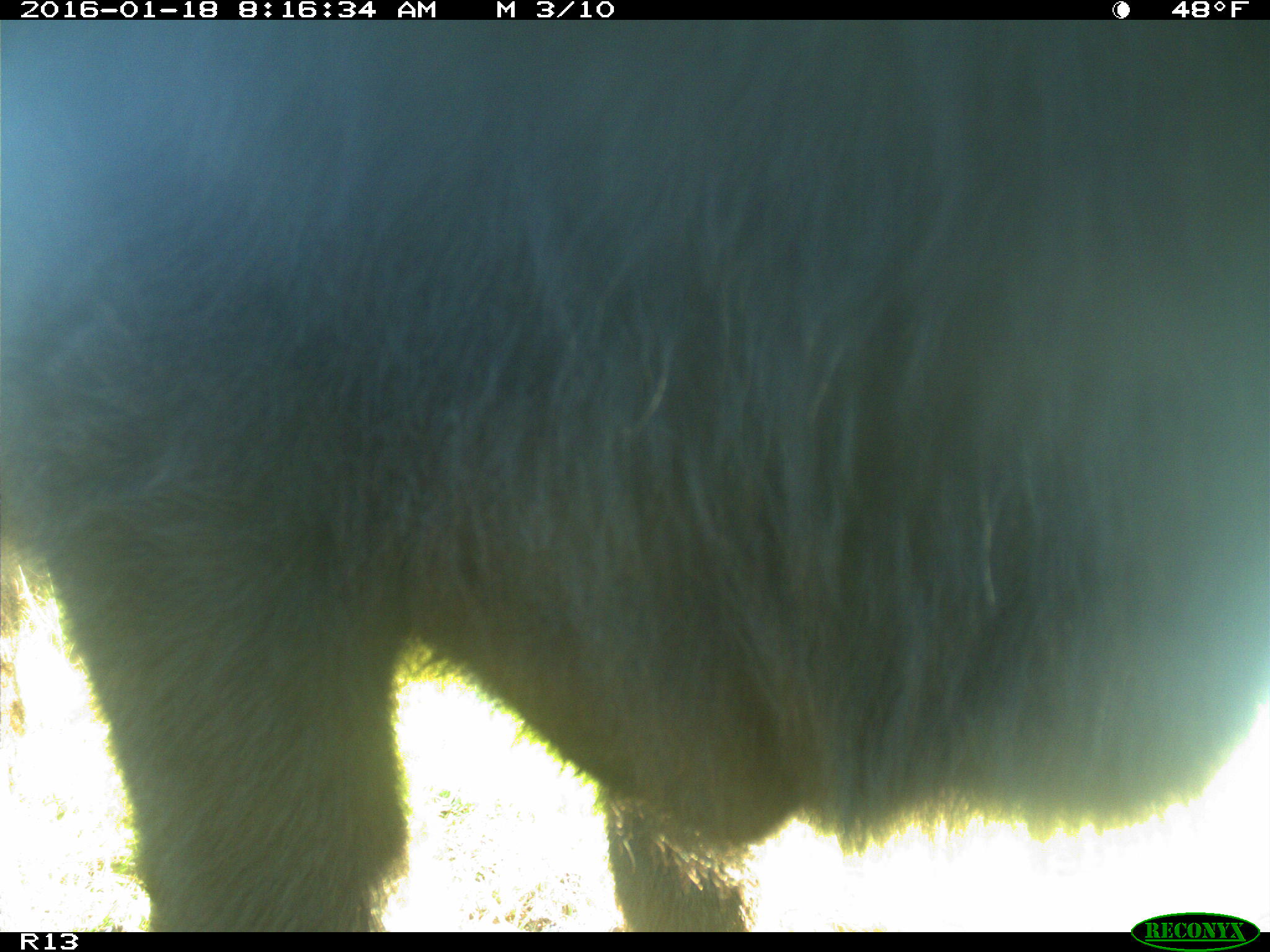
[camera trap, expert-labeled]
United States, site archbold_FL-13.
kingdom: Animalia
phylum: Chordata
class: Mammalia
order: Artiodactyla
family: Bovidae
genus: Bos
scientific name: Bos taurus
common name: domestic cow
Bos taurus (domestic cow).